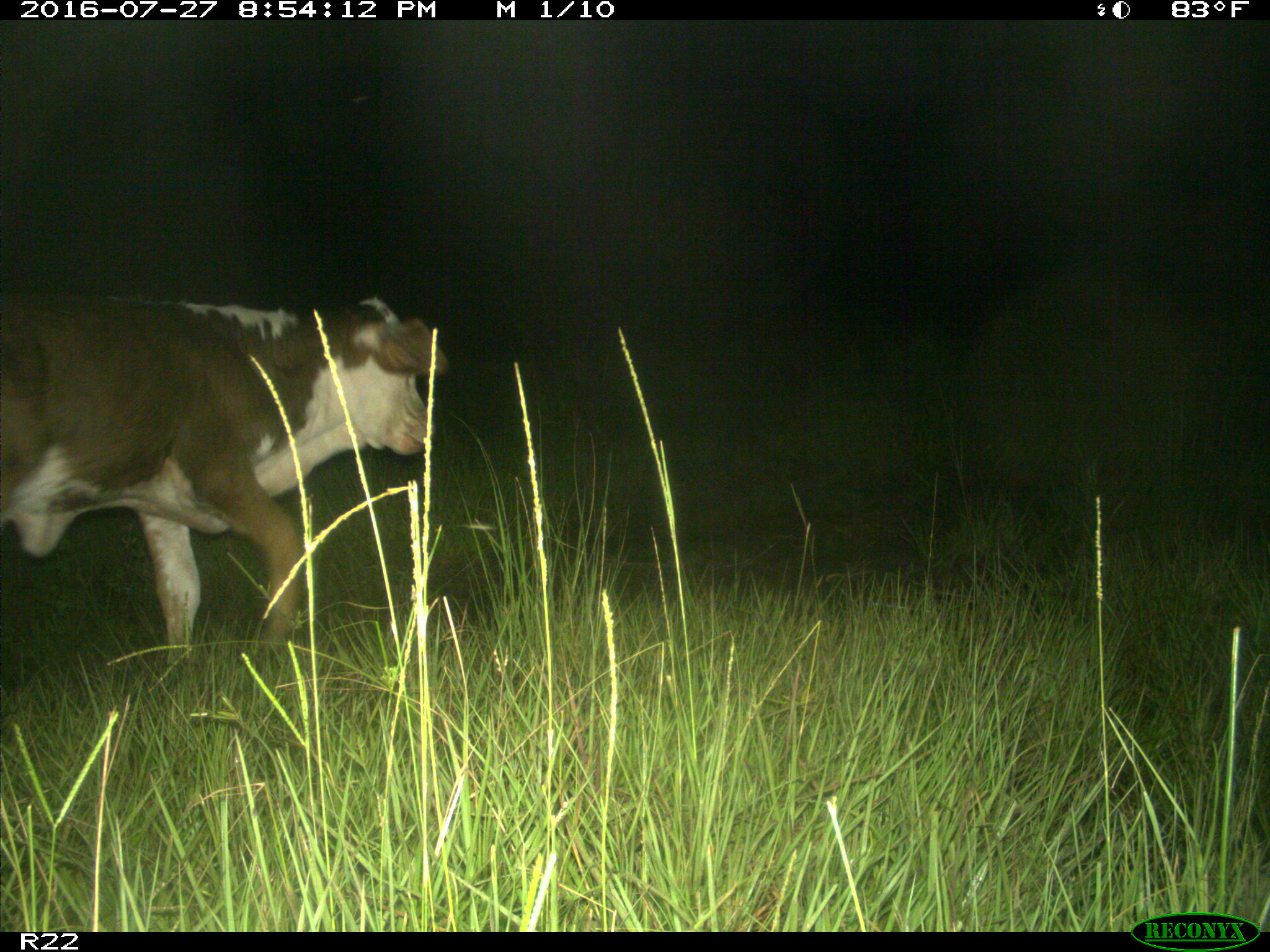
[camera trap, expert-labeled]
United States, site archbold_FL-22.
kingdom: Animalia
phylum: Chordata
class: Mammalia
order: Artiodactyla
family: Bovidae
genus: Bos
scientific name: Bos taurus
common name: domestic cow